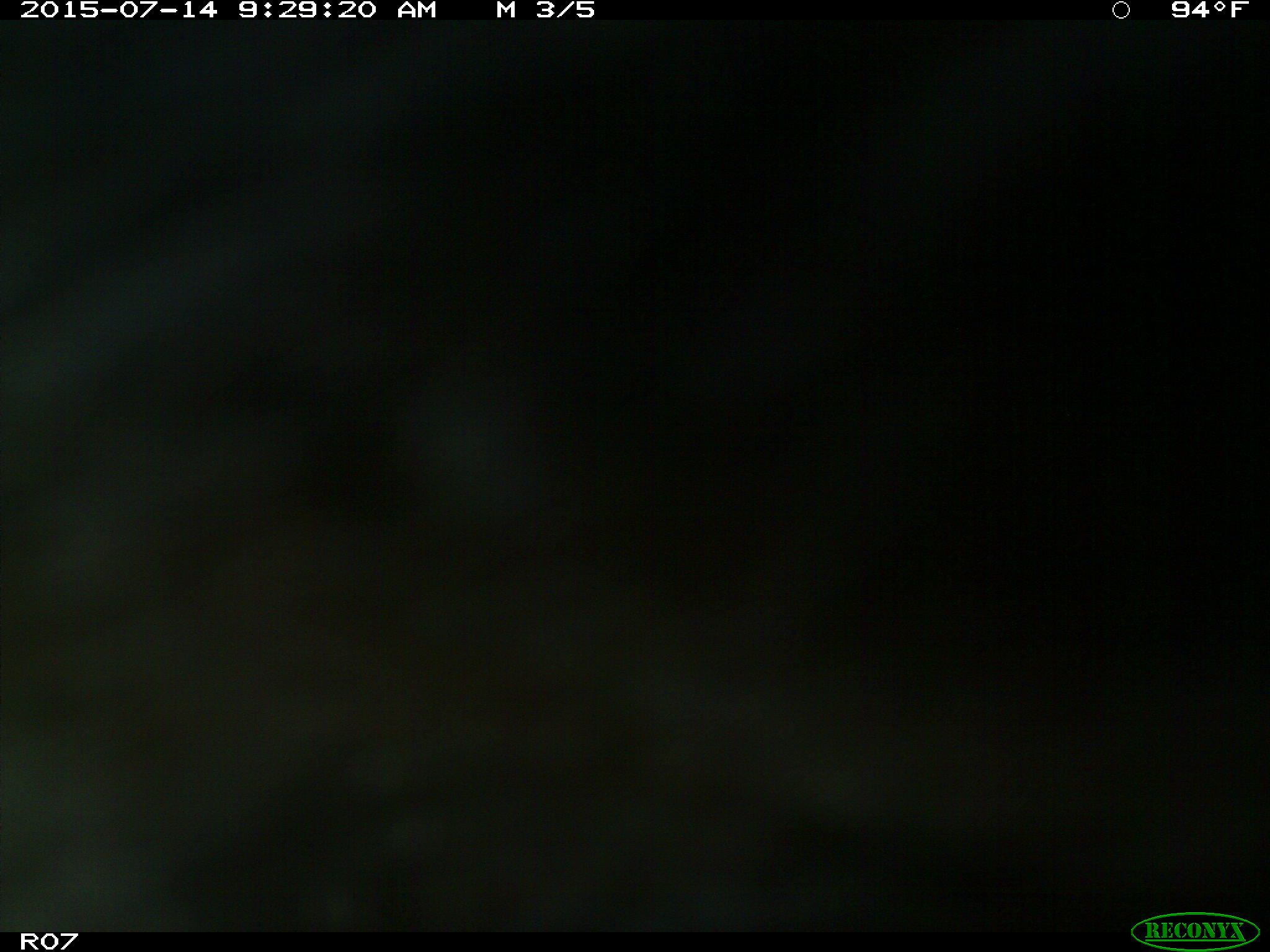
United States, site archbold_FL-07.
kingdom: Animalia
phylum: Chordata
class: Mammalia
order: Artiodactyla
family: Bovidae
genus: Bos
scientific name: Bos taurus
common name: domestic cow